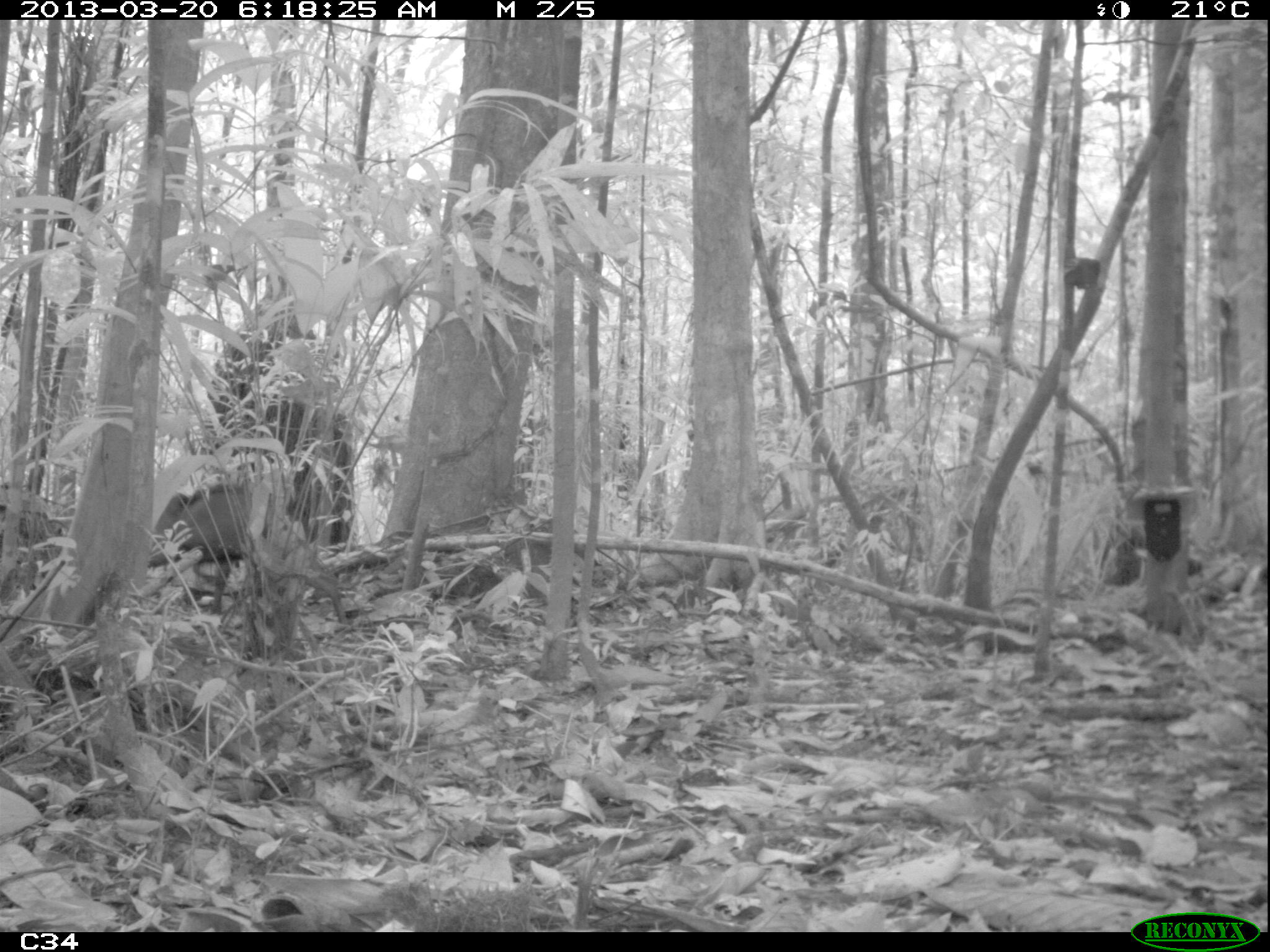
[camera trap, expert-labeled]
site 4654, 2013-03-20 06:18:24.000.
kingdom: Animalia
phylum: Chordata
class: Mammalia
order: Artiodactyla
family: Tayassuidae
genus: Pecari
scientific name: Pecari tajacu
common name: collared peccary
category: tayassu tajacu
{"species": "tayassu tajacu (collared peccary) (Pecari tajacu)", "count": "2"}